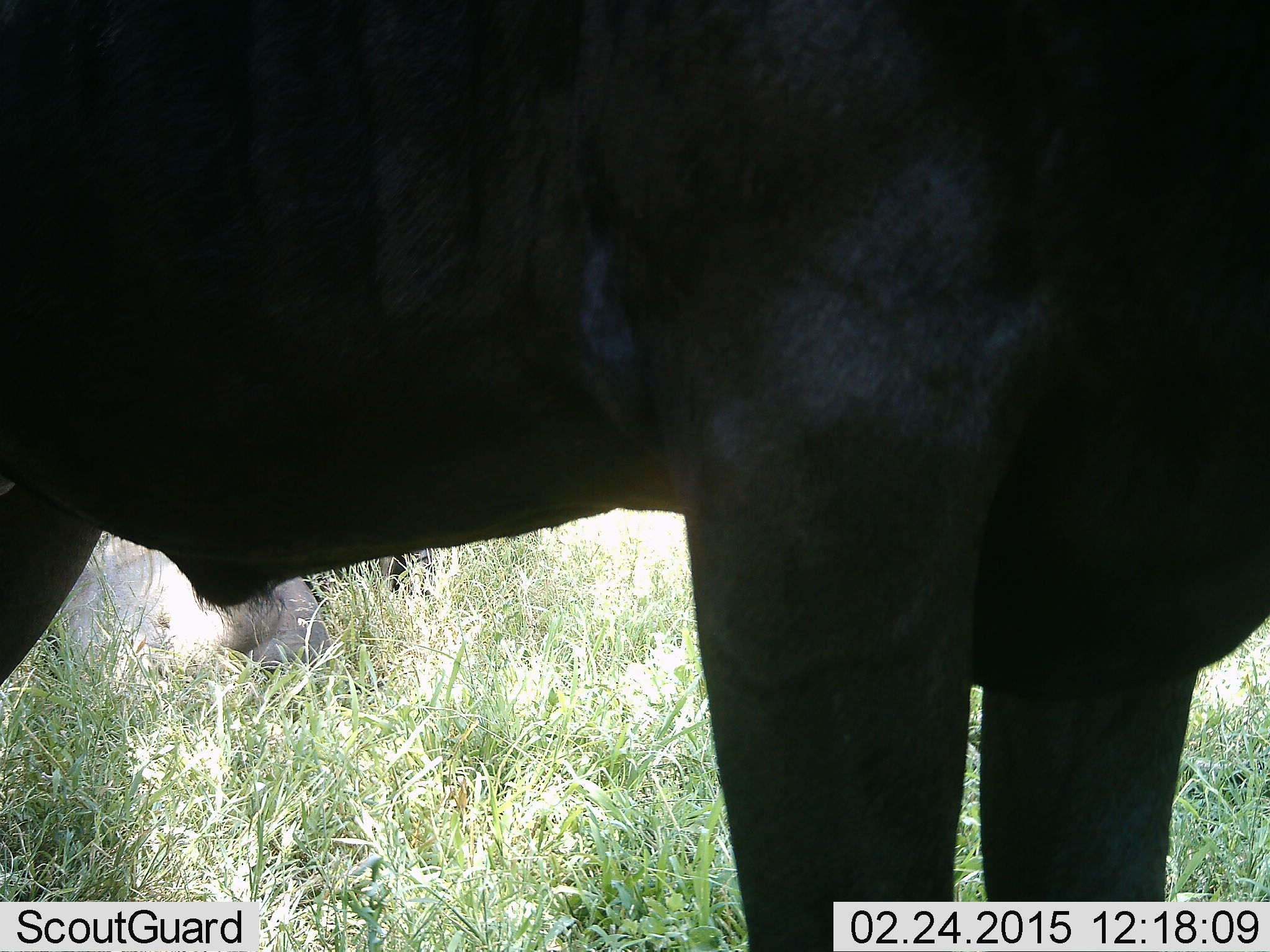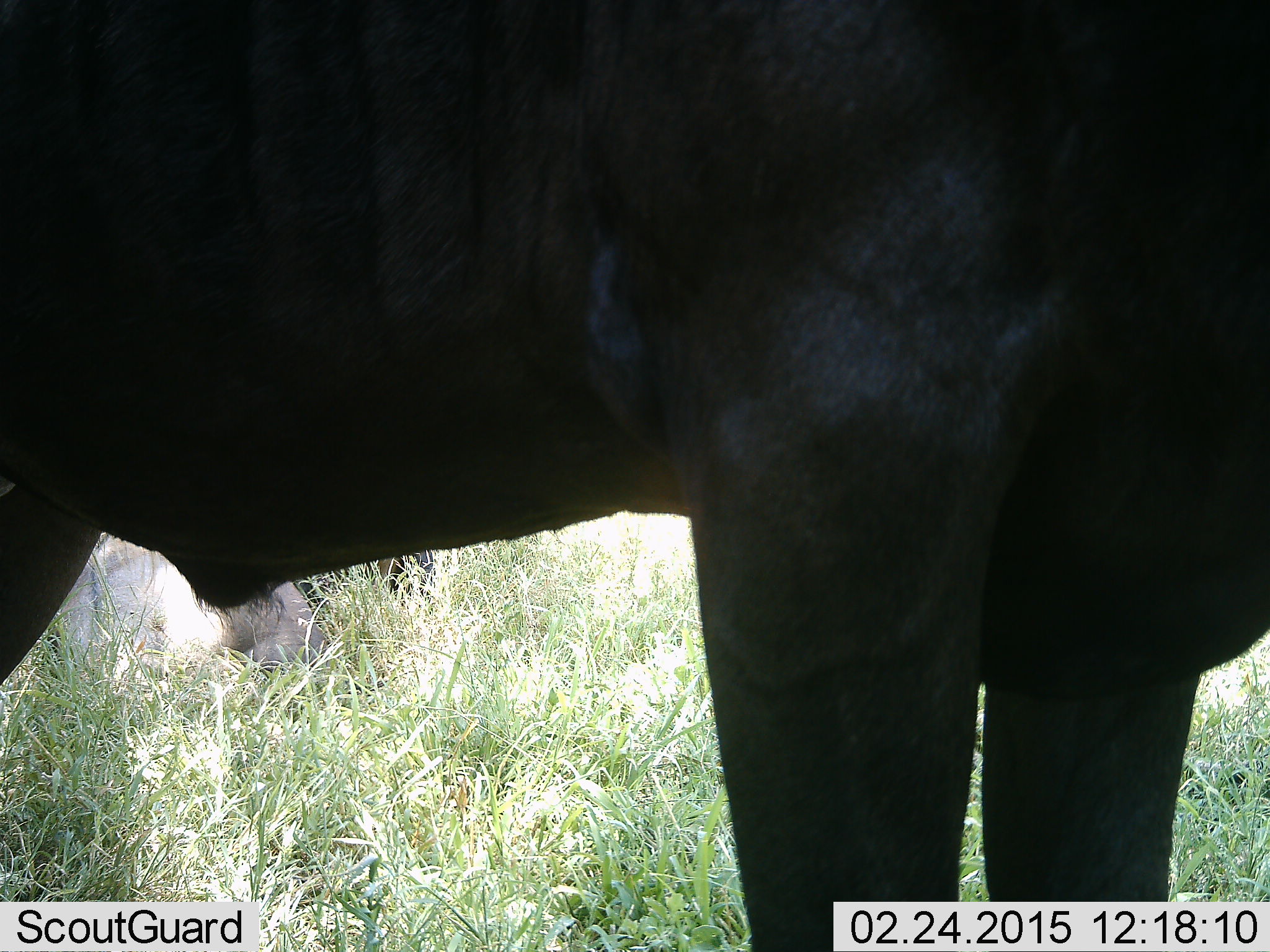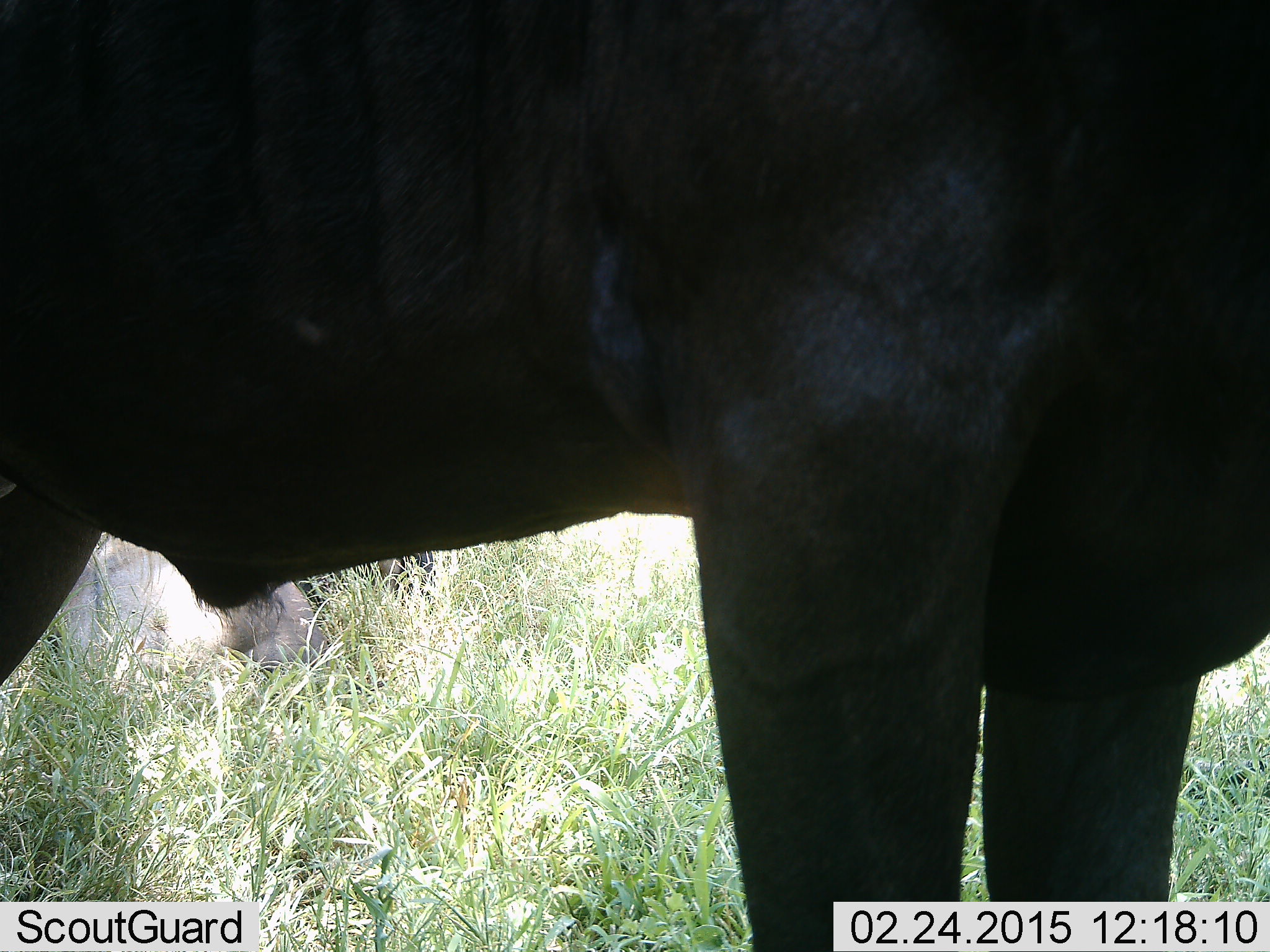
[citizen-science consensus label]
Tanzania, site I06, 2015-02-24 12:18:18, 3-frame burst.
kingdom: Animalia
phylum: Chordata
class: Mammalia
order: Artiodactyla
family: Bovidae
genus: Connochaetes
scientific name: Connochaetes taurinus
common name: blue wildebeest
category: wildebeest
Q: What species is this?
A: Wildebeest (blue wildebeest) (Connochaetes taurinus).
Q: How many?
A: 1.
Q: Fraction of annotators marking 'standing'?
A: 90%.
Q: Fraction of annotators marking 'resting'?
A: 30%.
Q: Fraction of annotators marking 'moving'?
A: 0%.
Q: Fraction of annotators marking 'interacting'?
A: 0%.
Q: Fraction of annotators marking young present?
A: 0%.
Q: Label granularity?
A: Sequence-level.